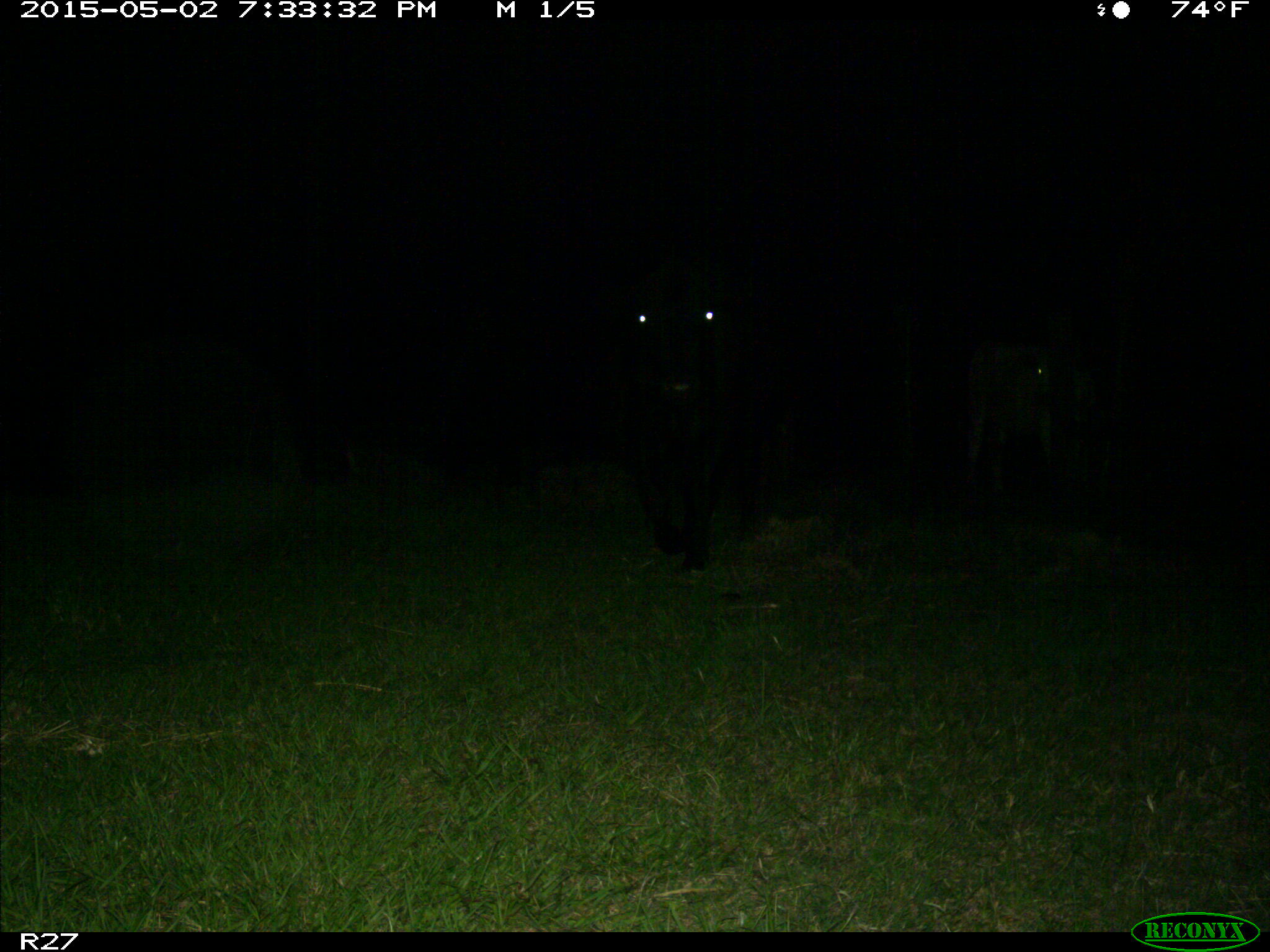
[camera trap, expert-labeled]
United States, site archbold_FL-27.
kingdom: Animalia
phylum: Chordata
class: Mammalia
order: Artiodactyla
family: Bovidae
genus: Bos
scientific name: Bos taurus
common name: domestic cow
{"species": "Bos taurus (domestic cow)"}